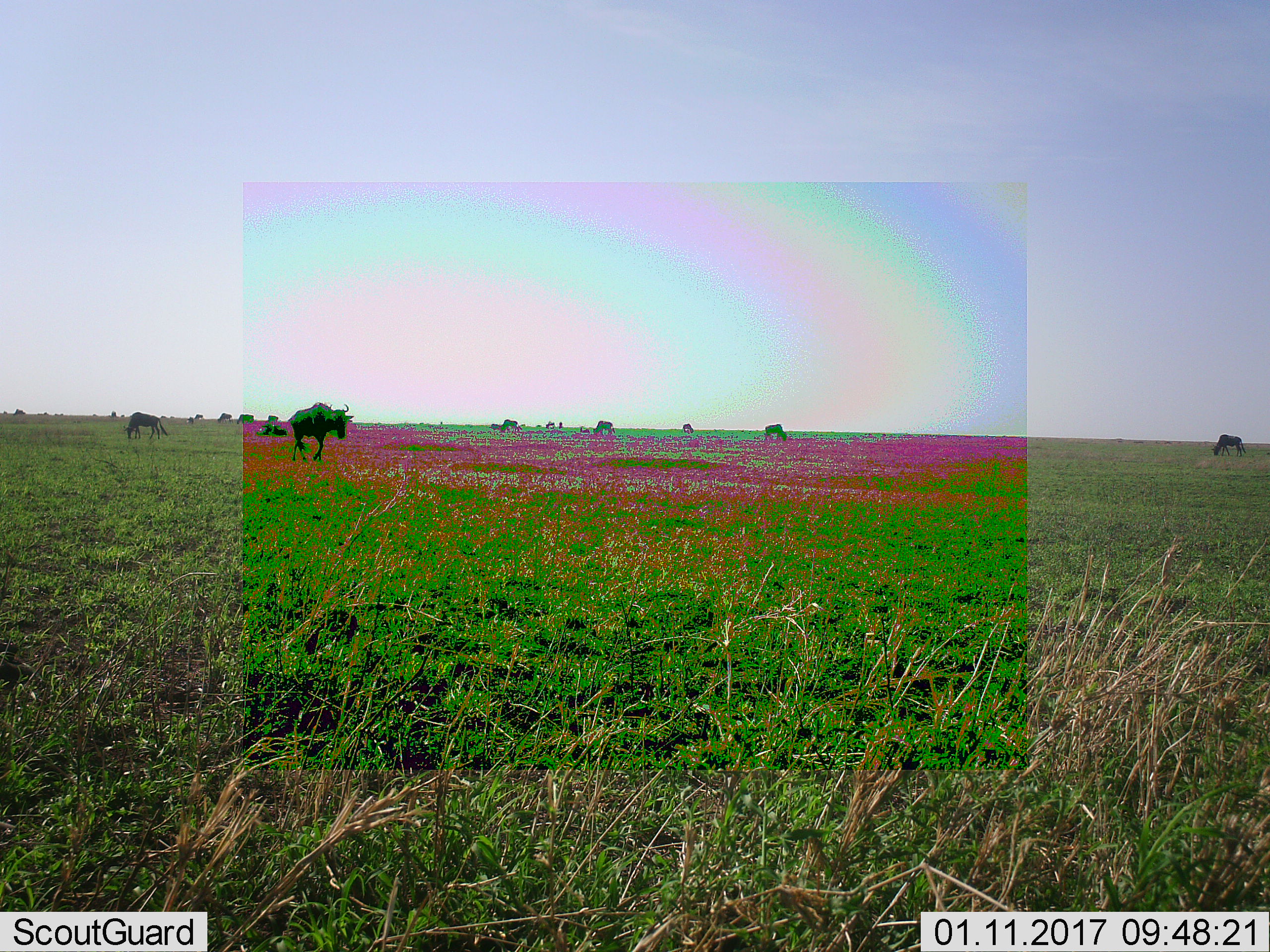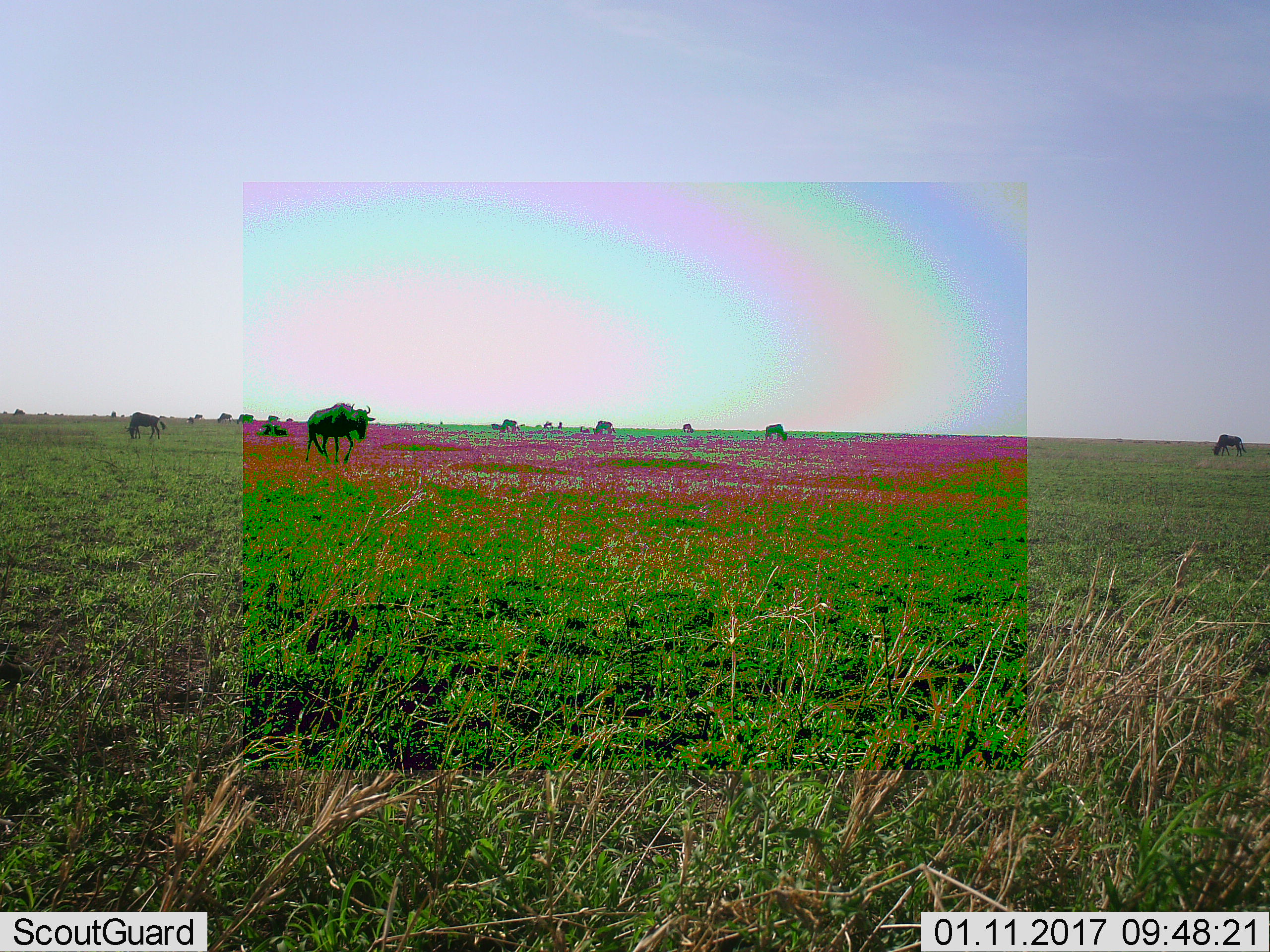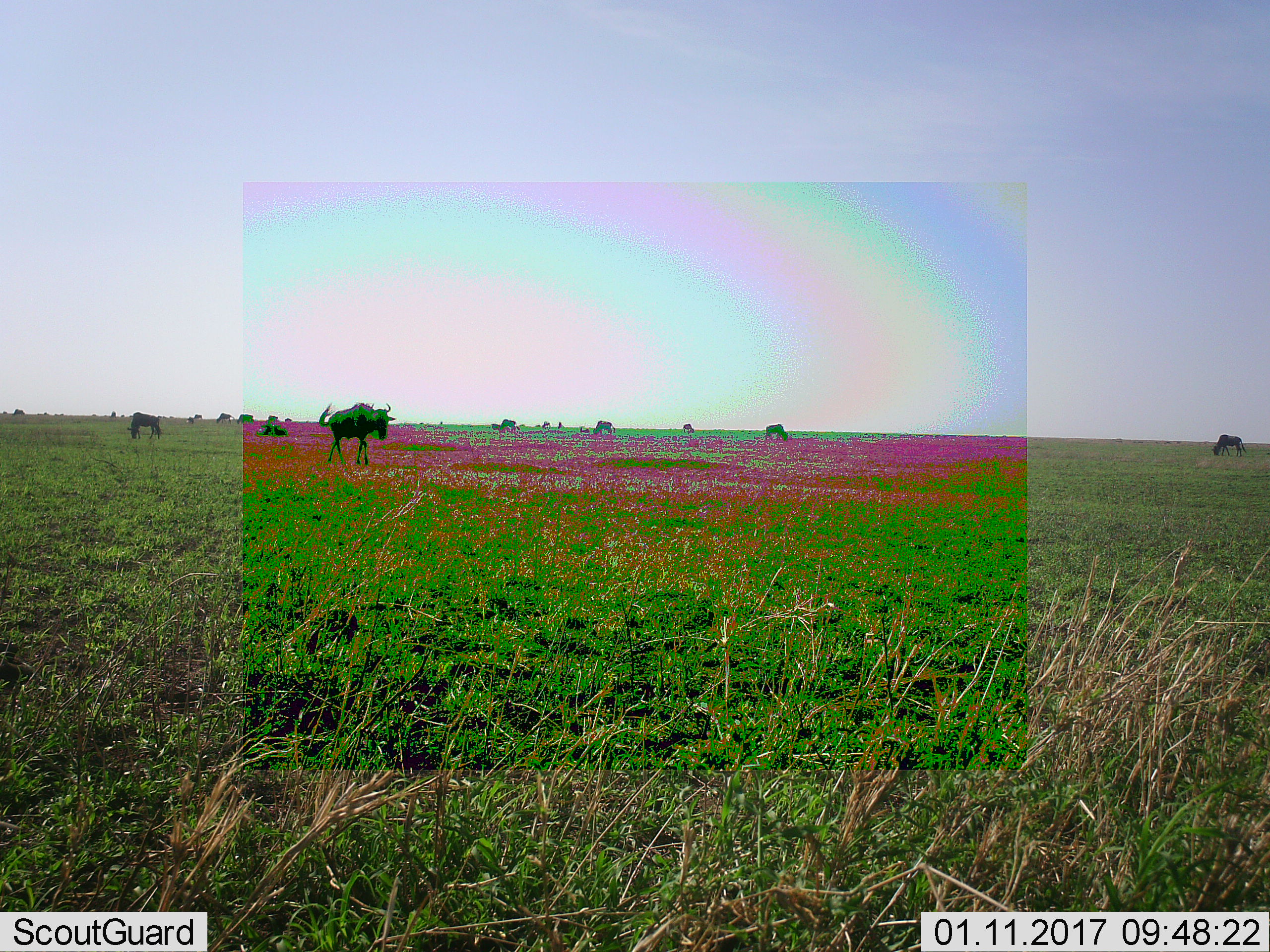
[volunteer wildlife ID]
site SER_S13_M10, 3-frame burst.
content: unidentified animal